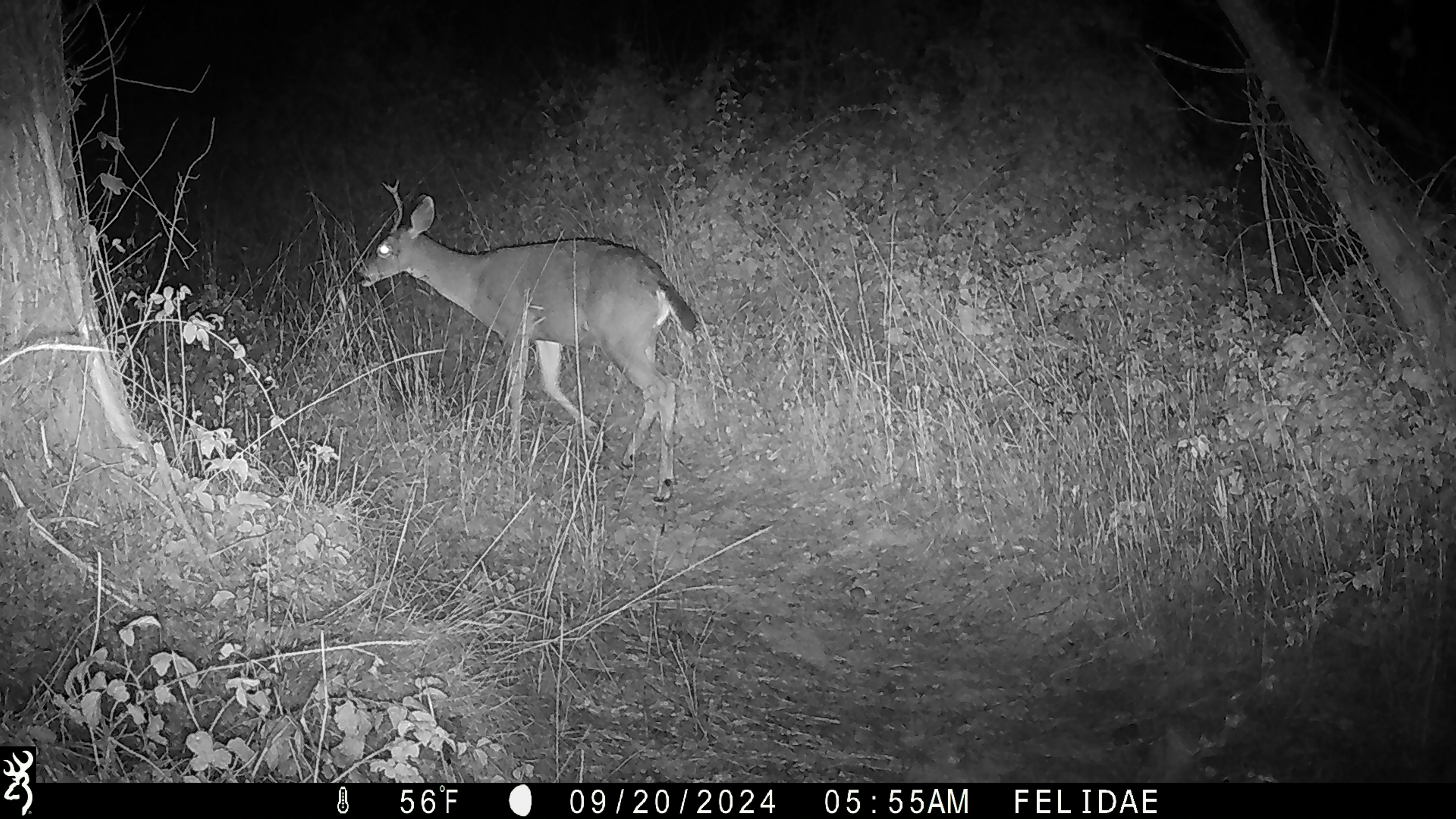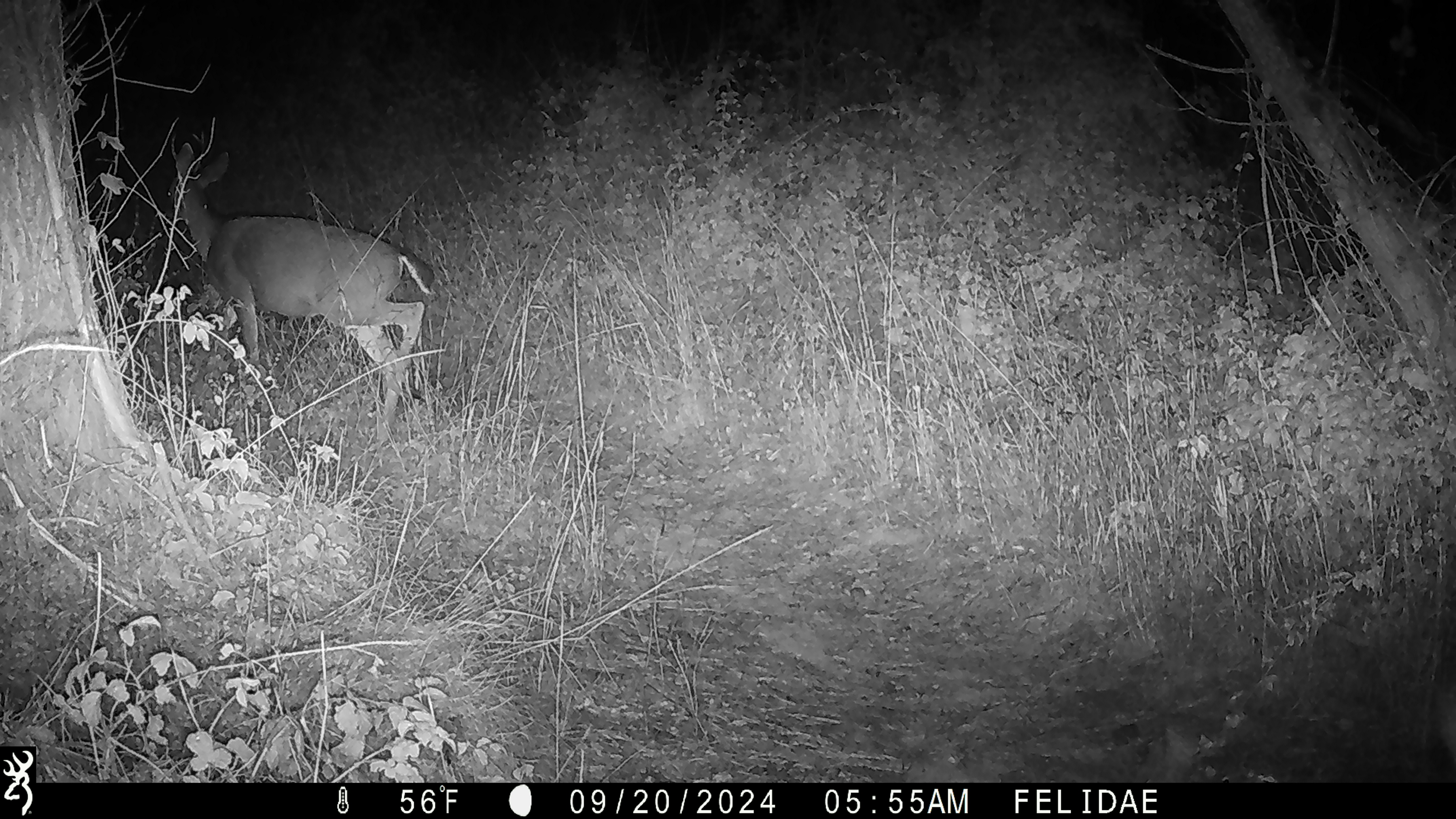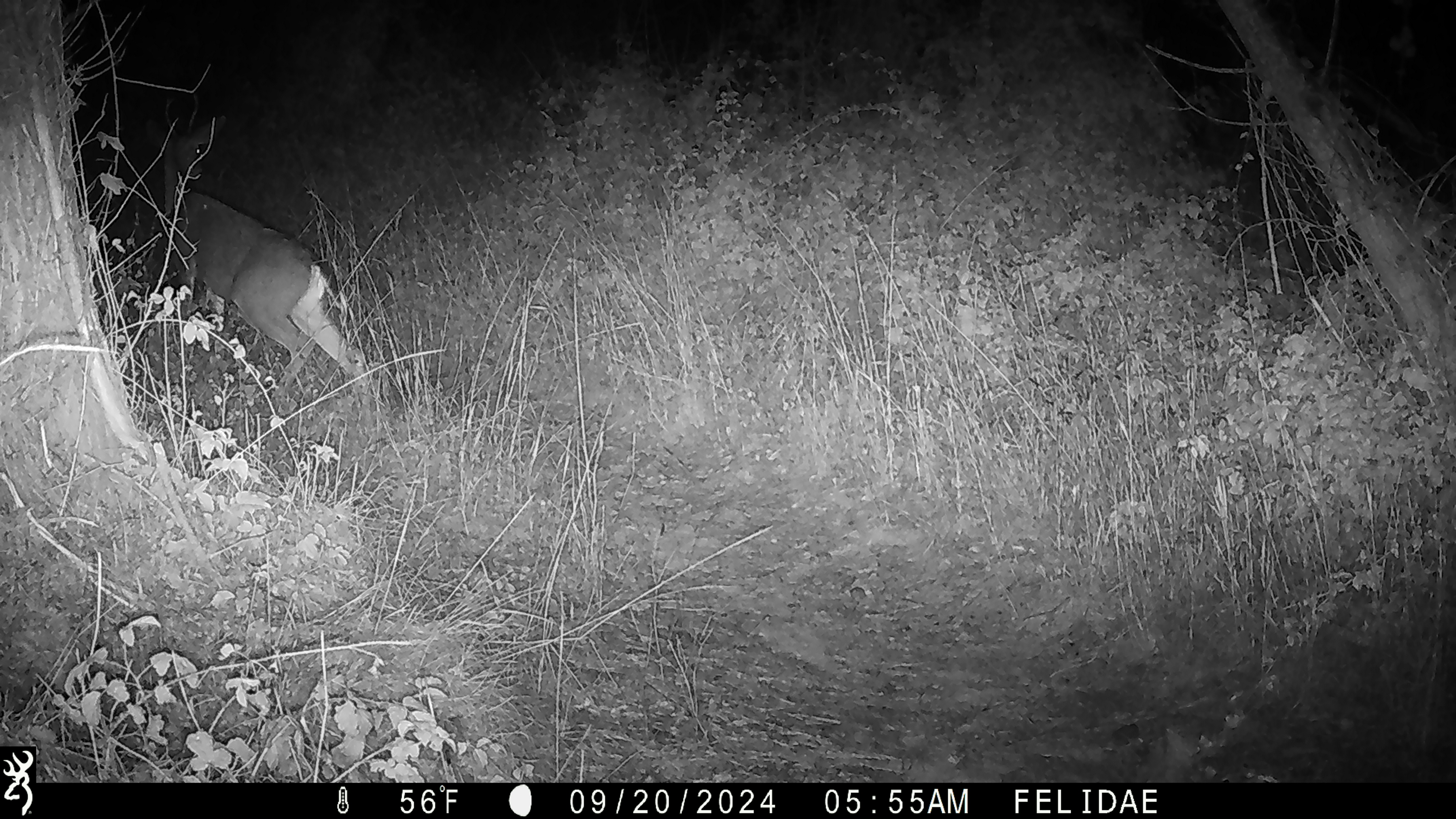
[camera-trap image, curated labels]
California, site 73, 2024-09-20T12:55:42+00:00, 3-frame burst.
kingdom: Animalia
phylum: Chordata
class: Mammalia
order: Artiodactyla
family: Cervidae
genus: Odocoileus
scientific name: Odocoileus hemionus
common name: mule deer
Mule deer (Odocoileus hemionus).